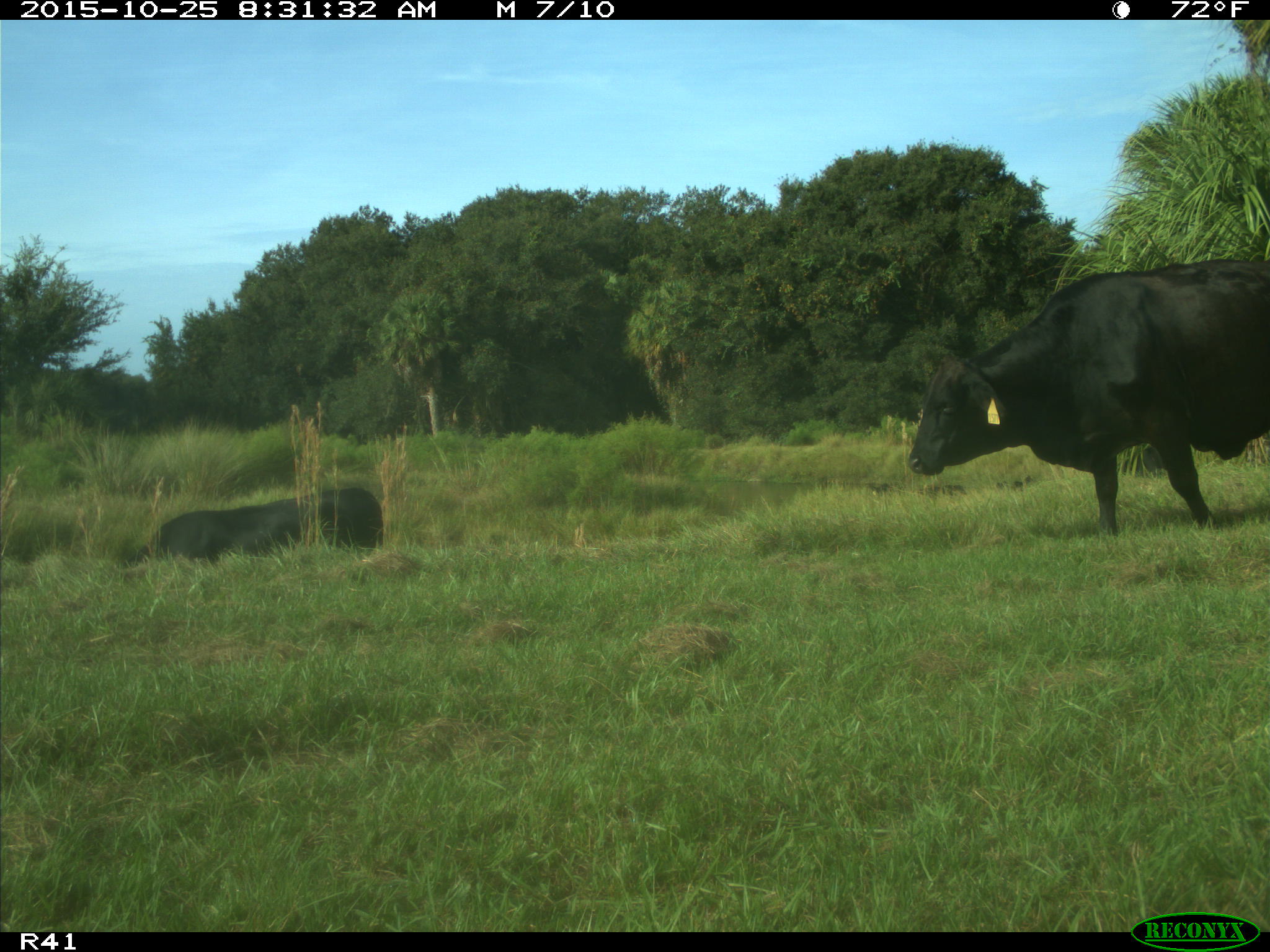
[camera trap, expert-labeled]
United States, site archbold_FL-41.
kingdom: Animalia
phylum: Chordata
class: Mammalia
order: Artiodactyla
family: Bovidae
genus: Bos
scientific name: Bos taurus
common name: domestic cow